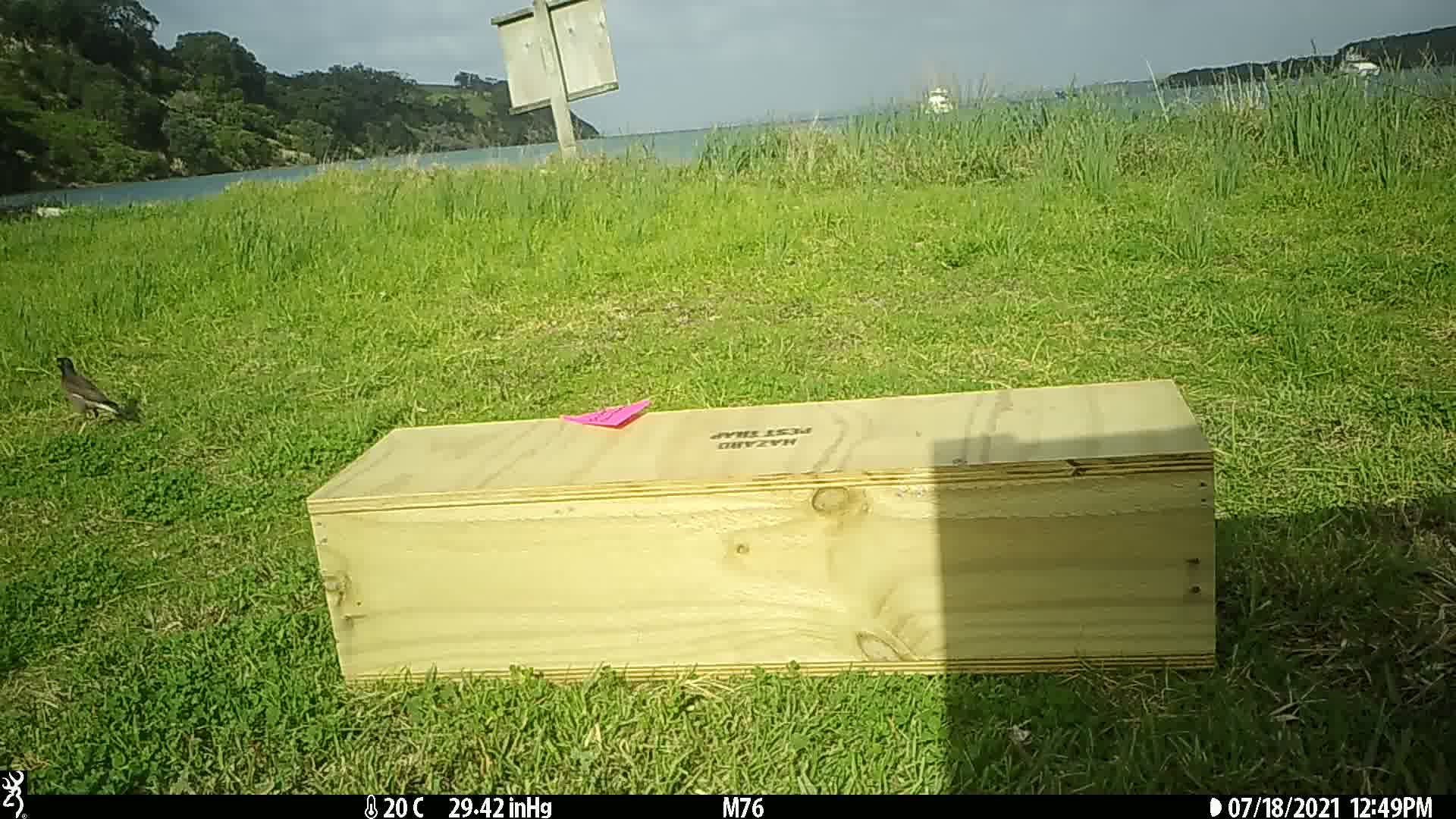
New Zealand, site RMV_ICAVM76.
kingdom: Animalia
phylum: Chordata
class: Aves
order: Passeriformes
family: Sturnidae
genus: Acridotheres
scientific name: Acridotheres tristis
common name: common myna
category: myna